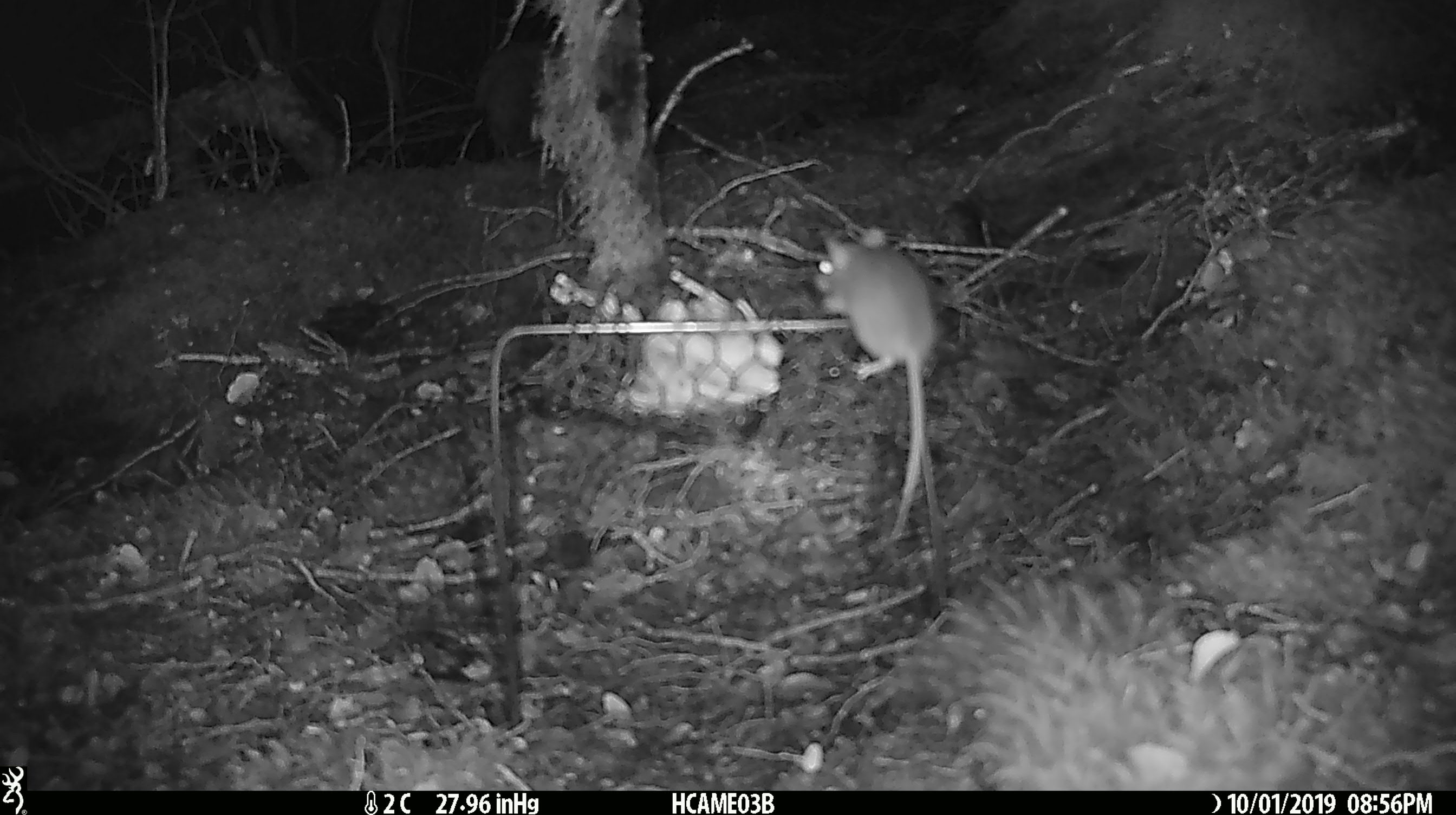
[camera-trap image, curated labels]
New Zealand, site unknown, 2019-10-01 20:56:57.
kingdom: Animalia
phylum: Chordata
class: Mammalia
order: Rodentia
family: Muridae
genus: Mus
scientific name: Mus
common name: mouse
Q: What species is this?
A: Mouse (Mus).